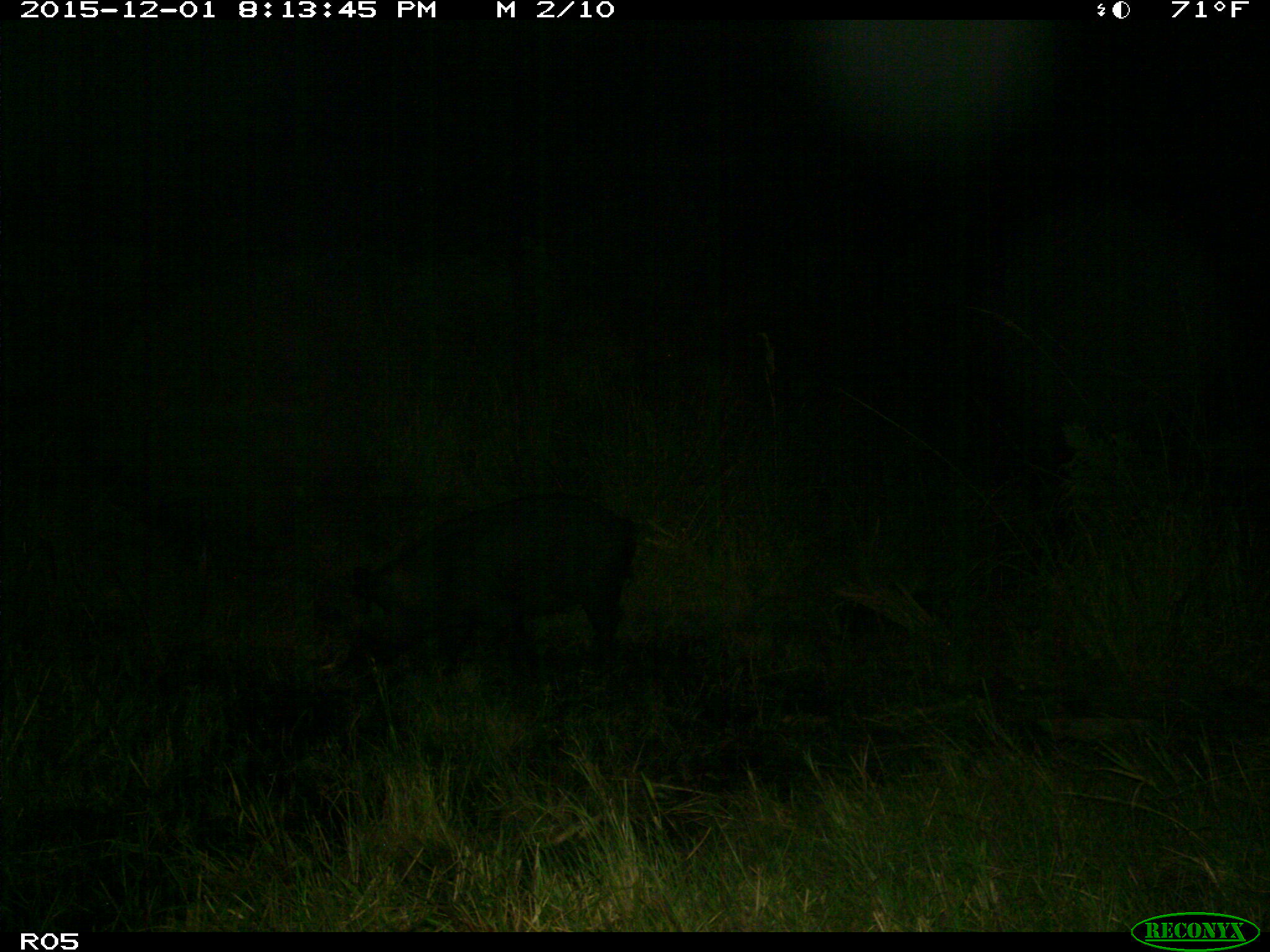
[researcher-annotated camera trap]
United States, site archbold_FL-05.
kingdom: Animalia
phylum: Chordata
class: Mammalia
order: Artiodactyla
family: Suidae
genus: Sus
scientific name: Sus scrofa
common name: wild boar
Sus scrofa (wild boar).